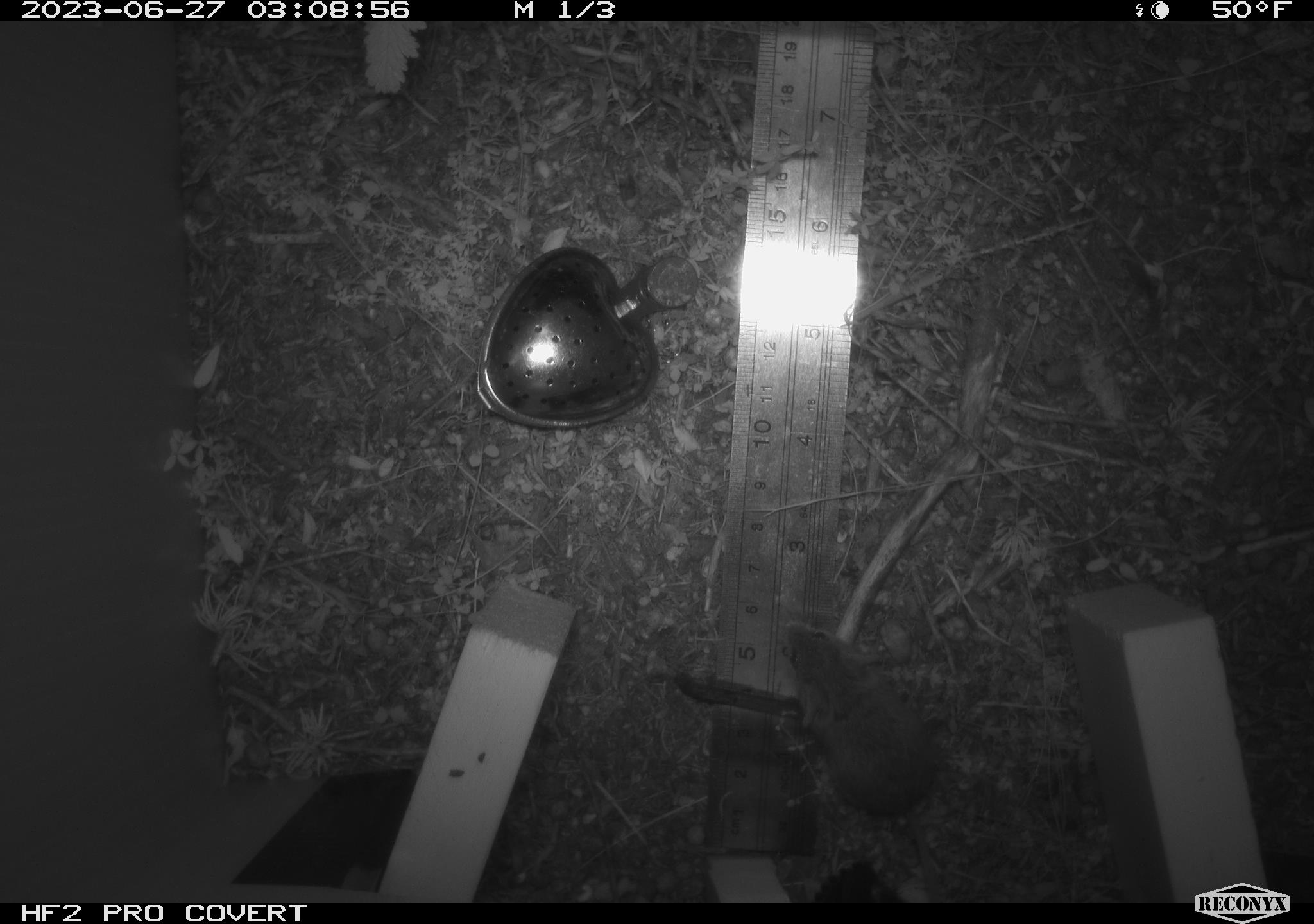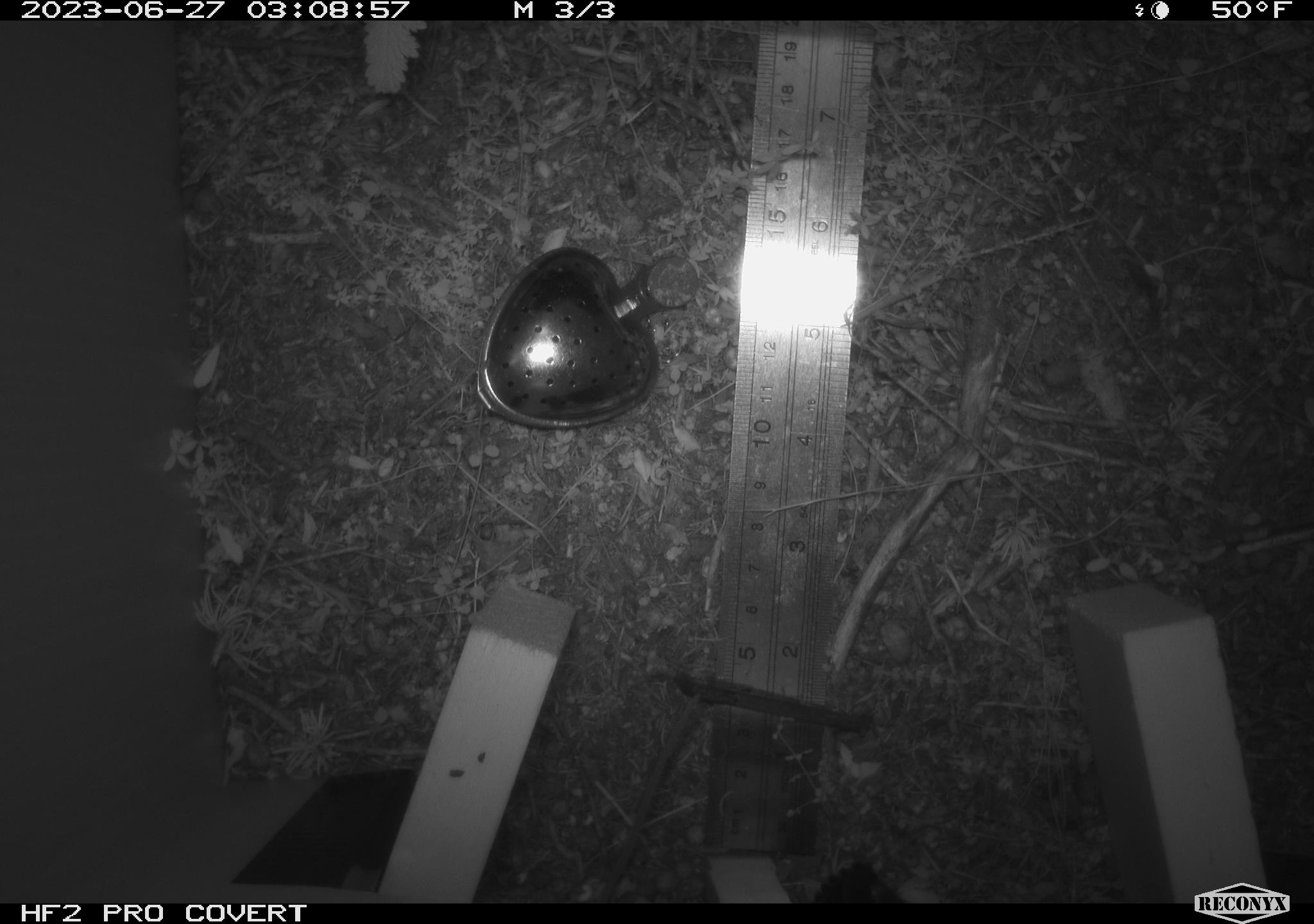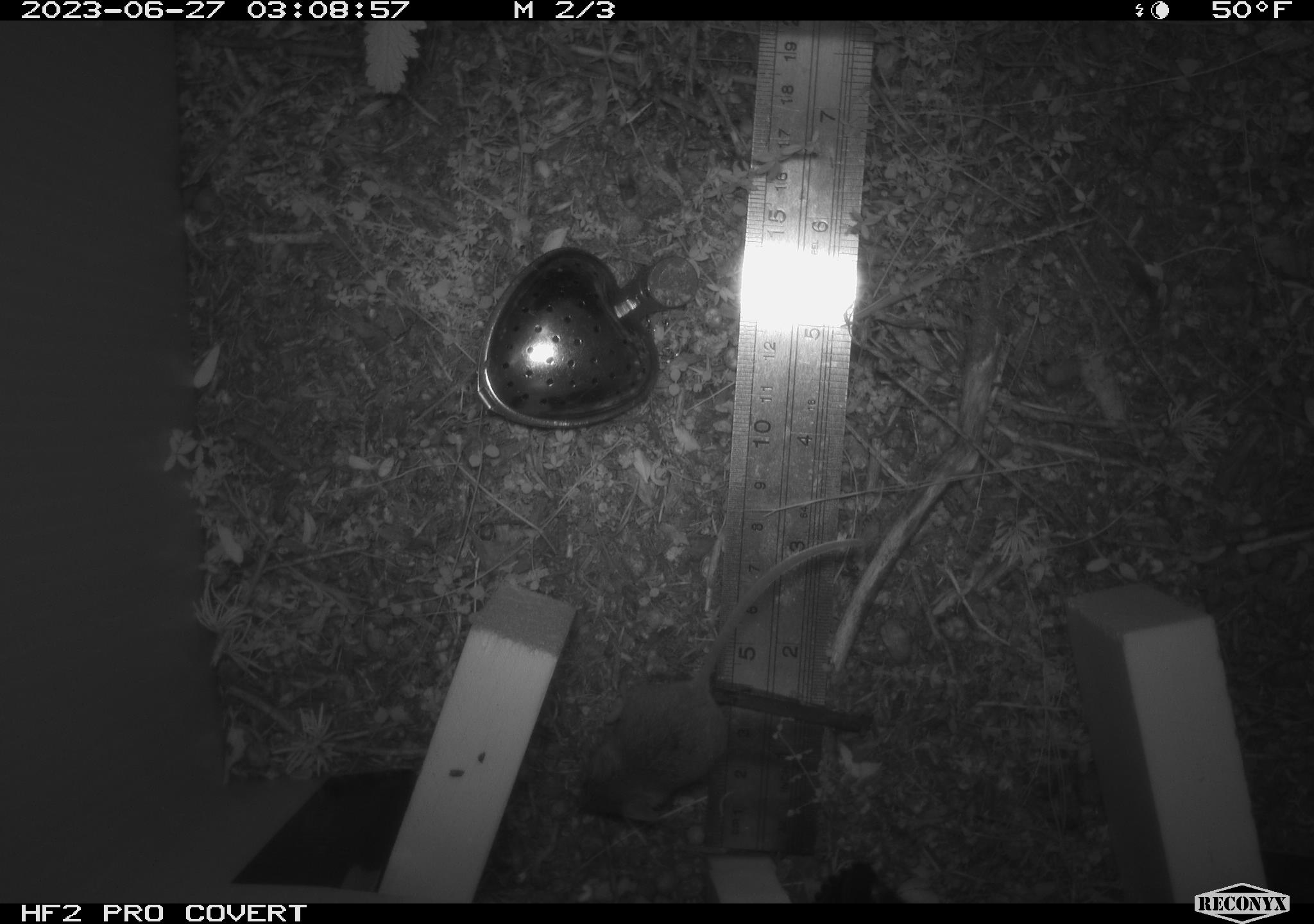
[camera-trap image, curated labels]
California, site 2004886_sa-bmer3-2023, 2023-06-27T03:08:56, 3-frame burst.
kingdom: Animalia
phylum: Chordata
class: Mammalia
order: Rodentia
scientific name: Rodentia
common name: mouse species